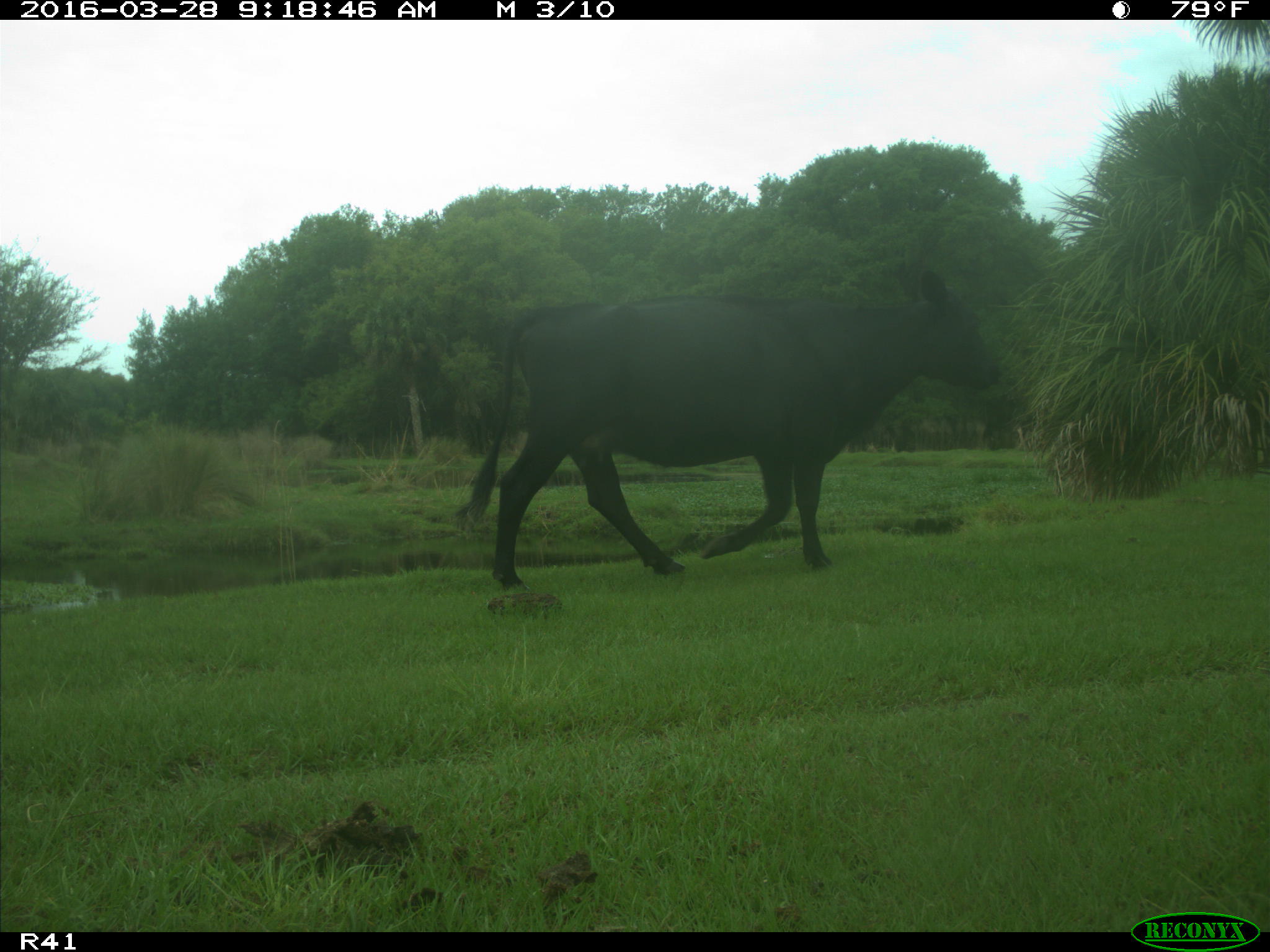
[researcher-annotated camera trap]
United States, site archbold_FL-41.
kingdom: Animalia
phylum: Chordata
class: Mammalia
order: Artiodactyla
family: Bovidae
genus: Bos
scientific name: Bos taurus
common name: domestic cow